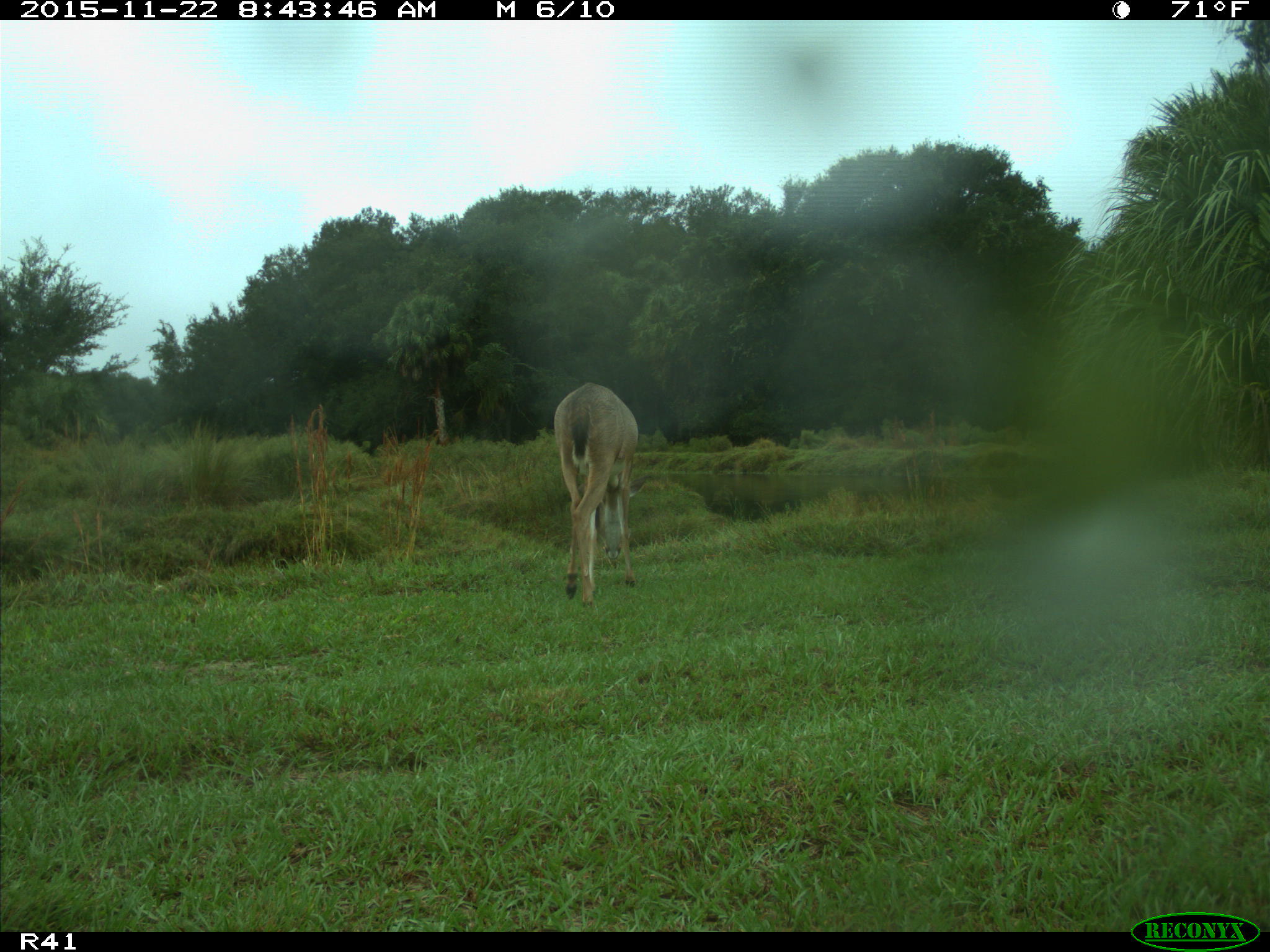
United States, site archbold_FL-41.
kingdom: Animalia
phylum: Chordata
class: Mammalia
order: Artiodactyla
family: Cervidae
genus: Odocoileus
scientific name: Odocoileus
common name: deer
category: unidentified deer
Unidentified deer (deer) (Odocoileus).